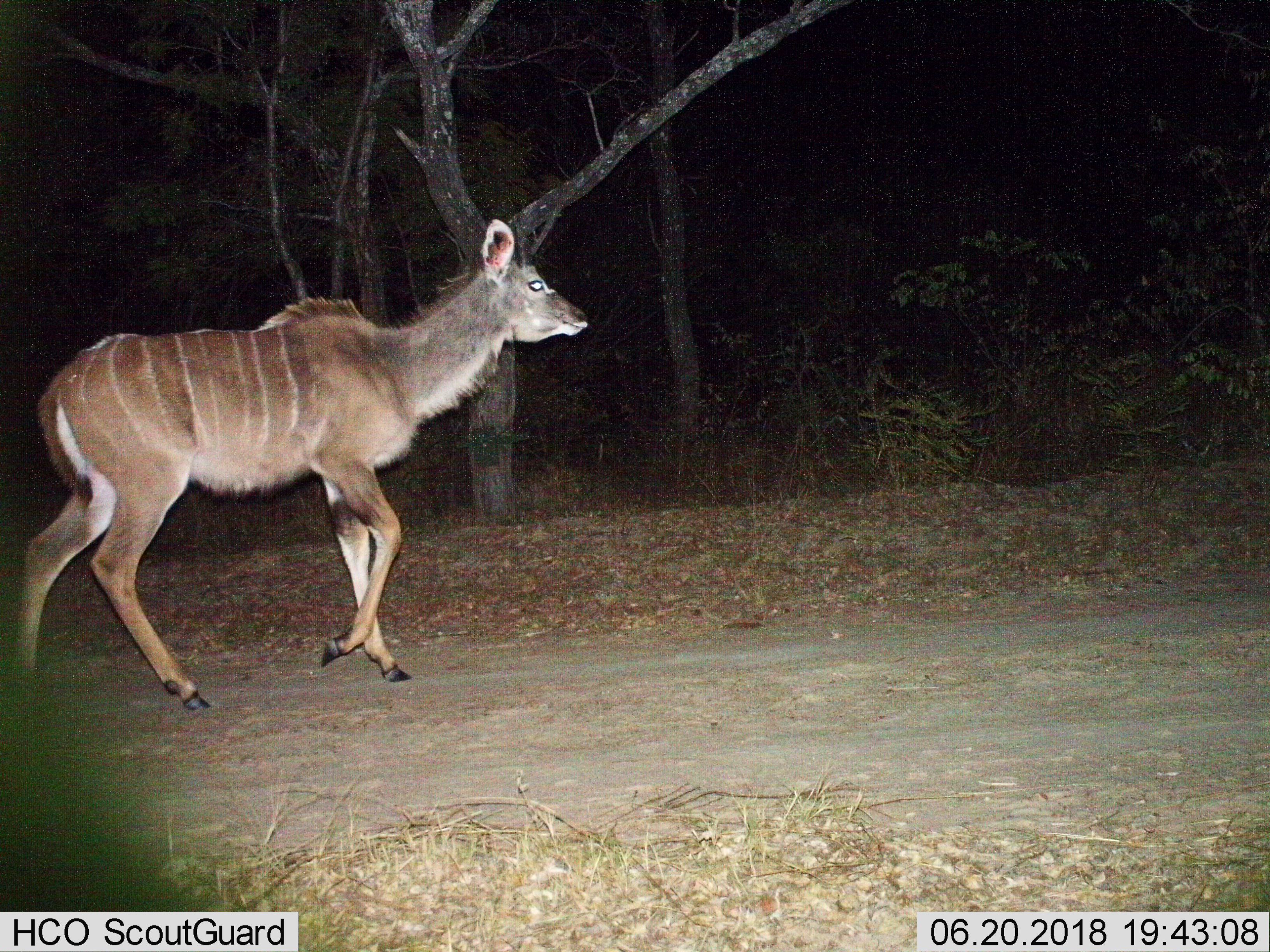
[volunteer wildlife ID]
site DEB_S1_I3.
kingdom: Animalia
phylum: Chordata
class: Mammalia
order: Artiodactyla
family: Bovidae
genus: Tragelaphus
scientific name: Tragelaphus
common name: kudu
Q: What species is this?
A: Kudu (Tragelaphus).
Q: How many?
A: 1.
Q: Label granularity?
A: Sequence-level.